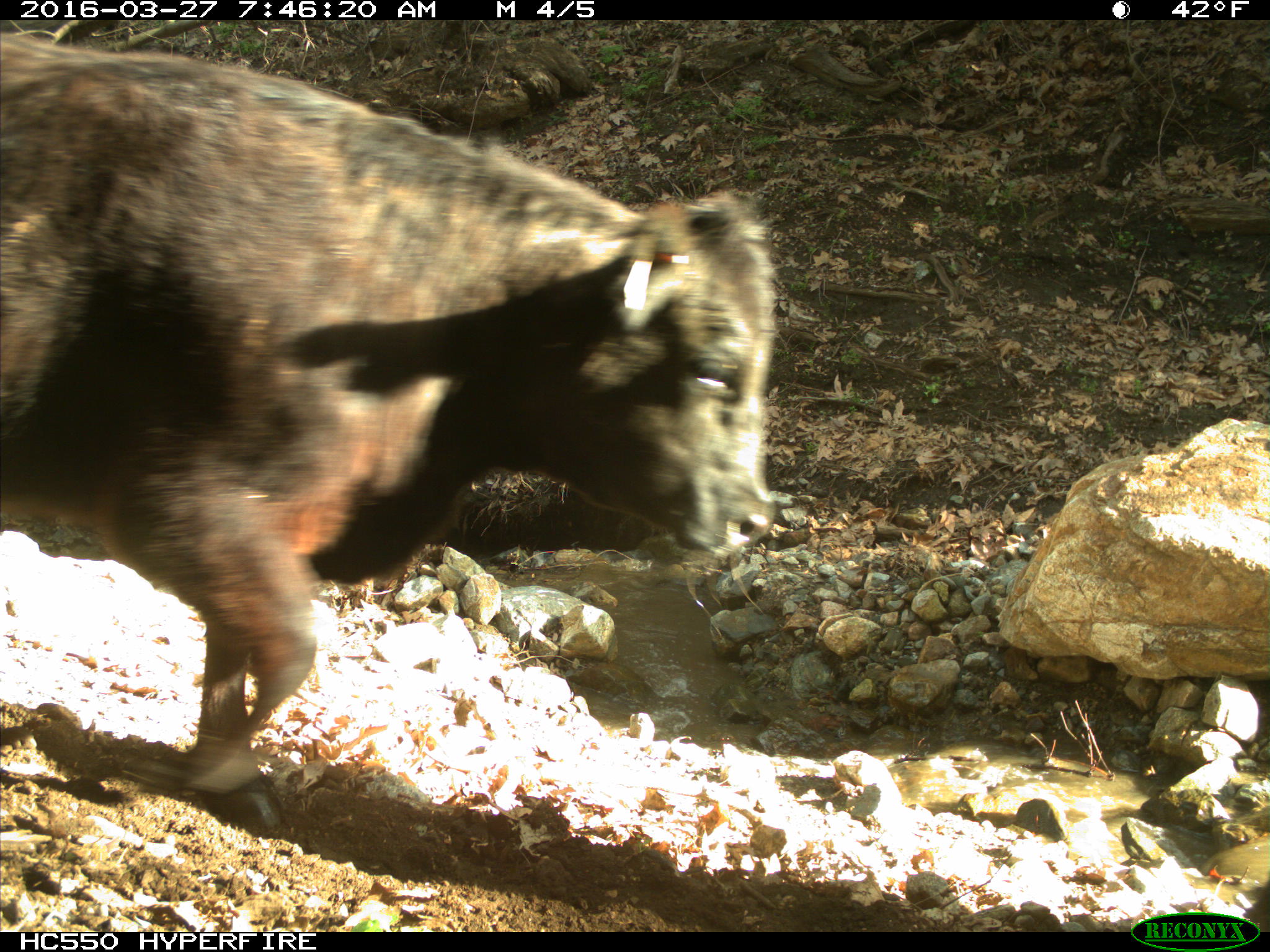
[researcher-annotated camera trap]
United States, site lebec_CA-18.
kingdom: Animalia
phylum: Chordata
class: Mammalia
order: Artiodactyla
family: Bovidae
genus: Bos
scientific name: Bos taurus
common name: domestic cow